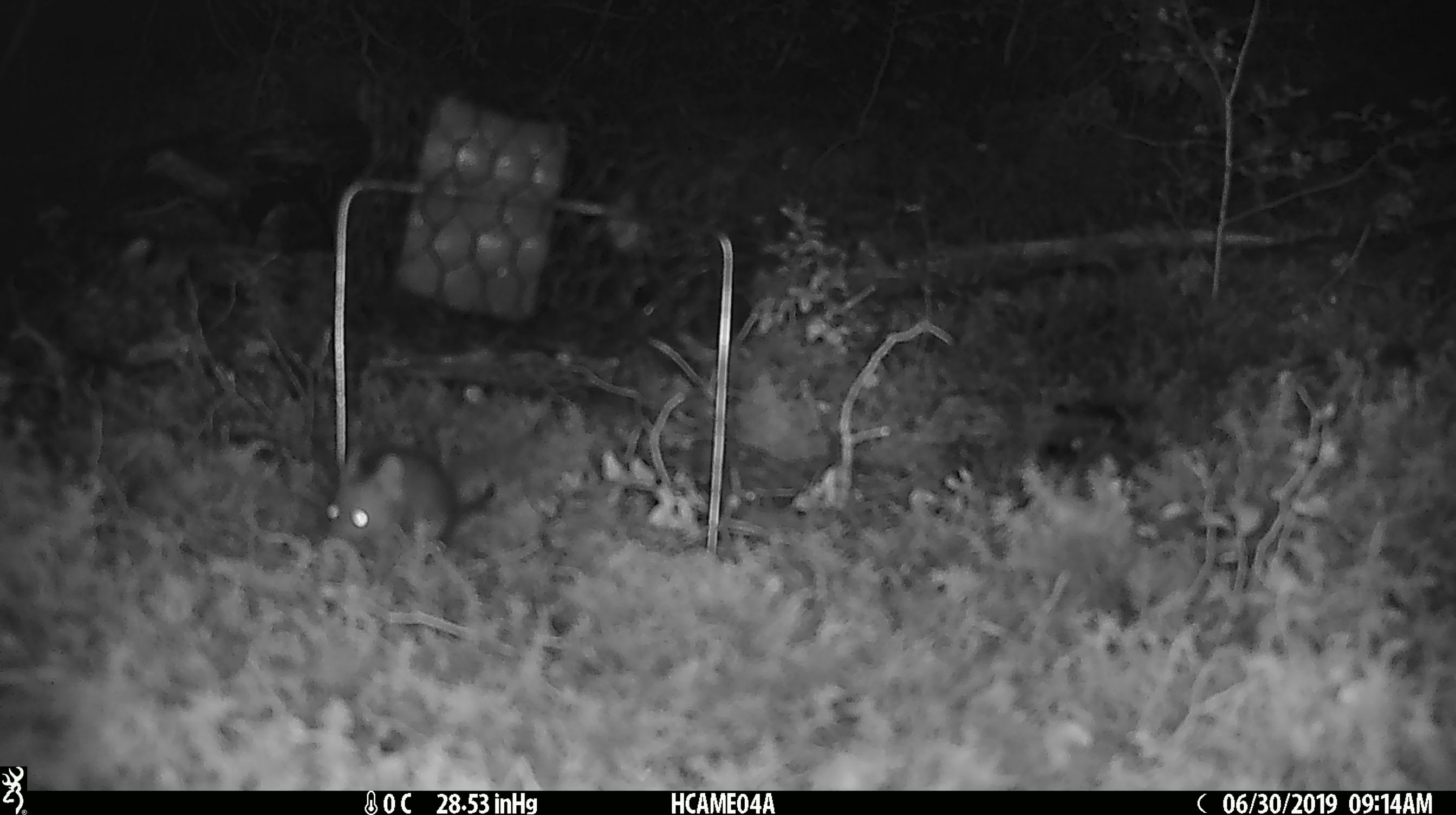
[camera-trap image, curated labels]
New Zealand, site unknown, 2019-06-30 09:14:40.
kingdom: Animalia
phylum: Chordata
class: Mammalia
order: Rodentia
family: Muridae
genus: Mus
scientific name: Mus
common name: mouse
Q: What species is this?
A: Mouse (Mus).